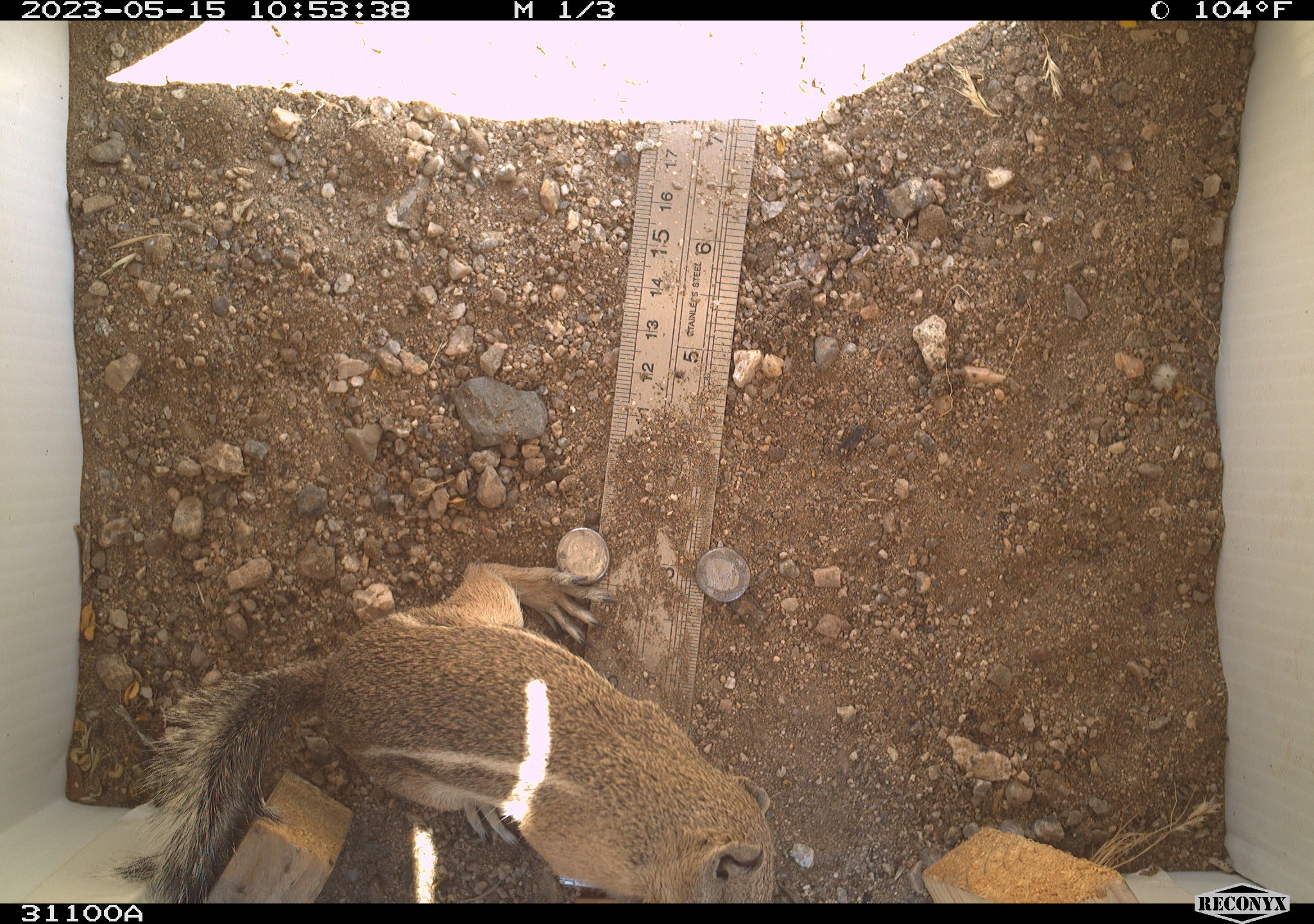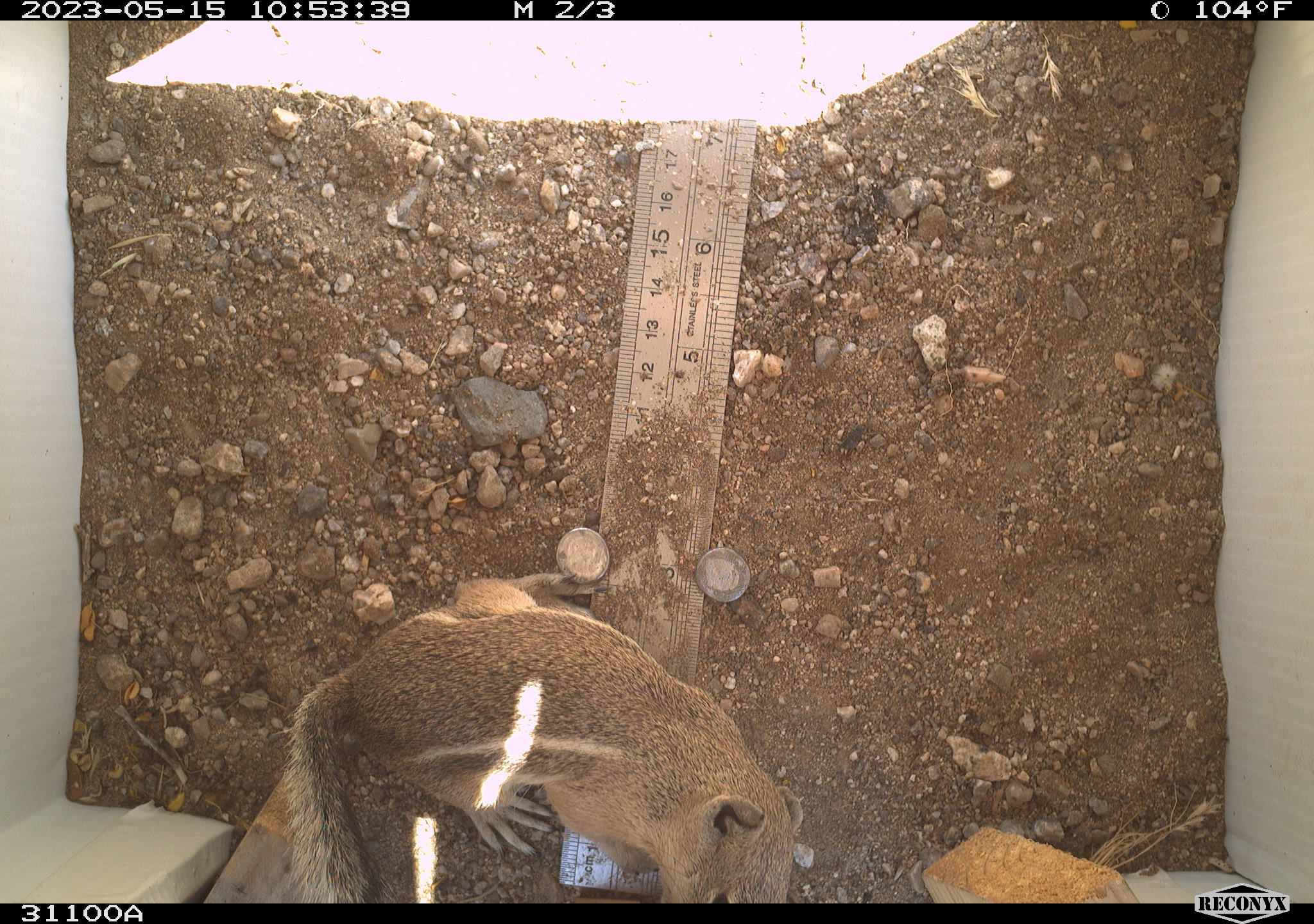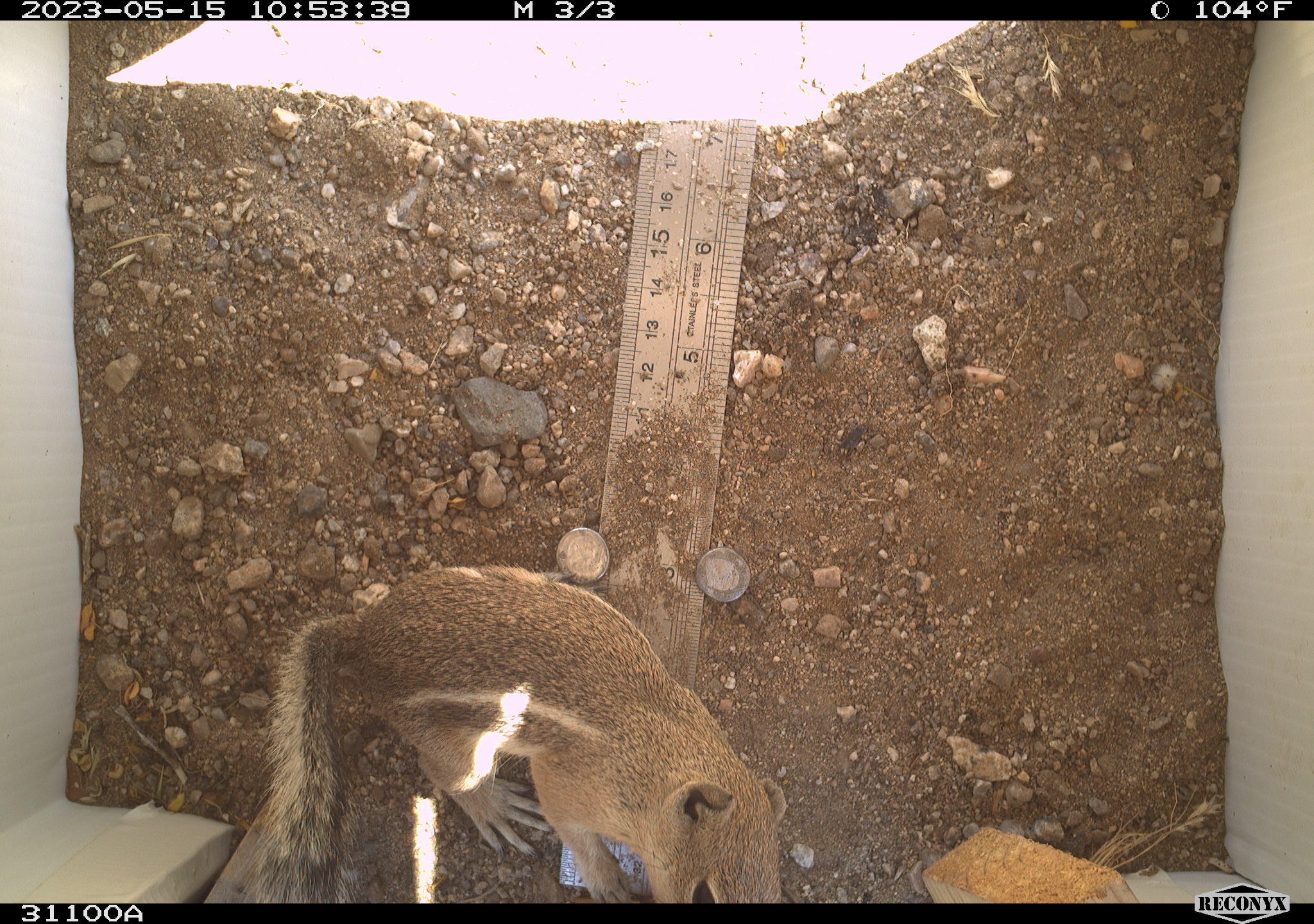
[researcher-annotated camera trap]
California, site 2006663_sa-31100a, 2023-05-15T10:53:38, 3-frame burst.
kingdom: Animalia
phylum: Chordata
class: Mammalia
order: Rodentia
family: Sciuridae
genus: Ammospermophilus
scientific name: Ammospermophilus leucurus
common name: white-tailed antelope squirrel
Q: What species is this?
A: White-tailed antelope squirrel (Ammospermophilus leucurus).